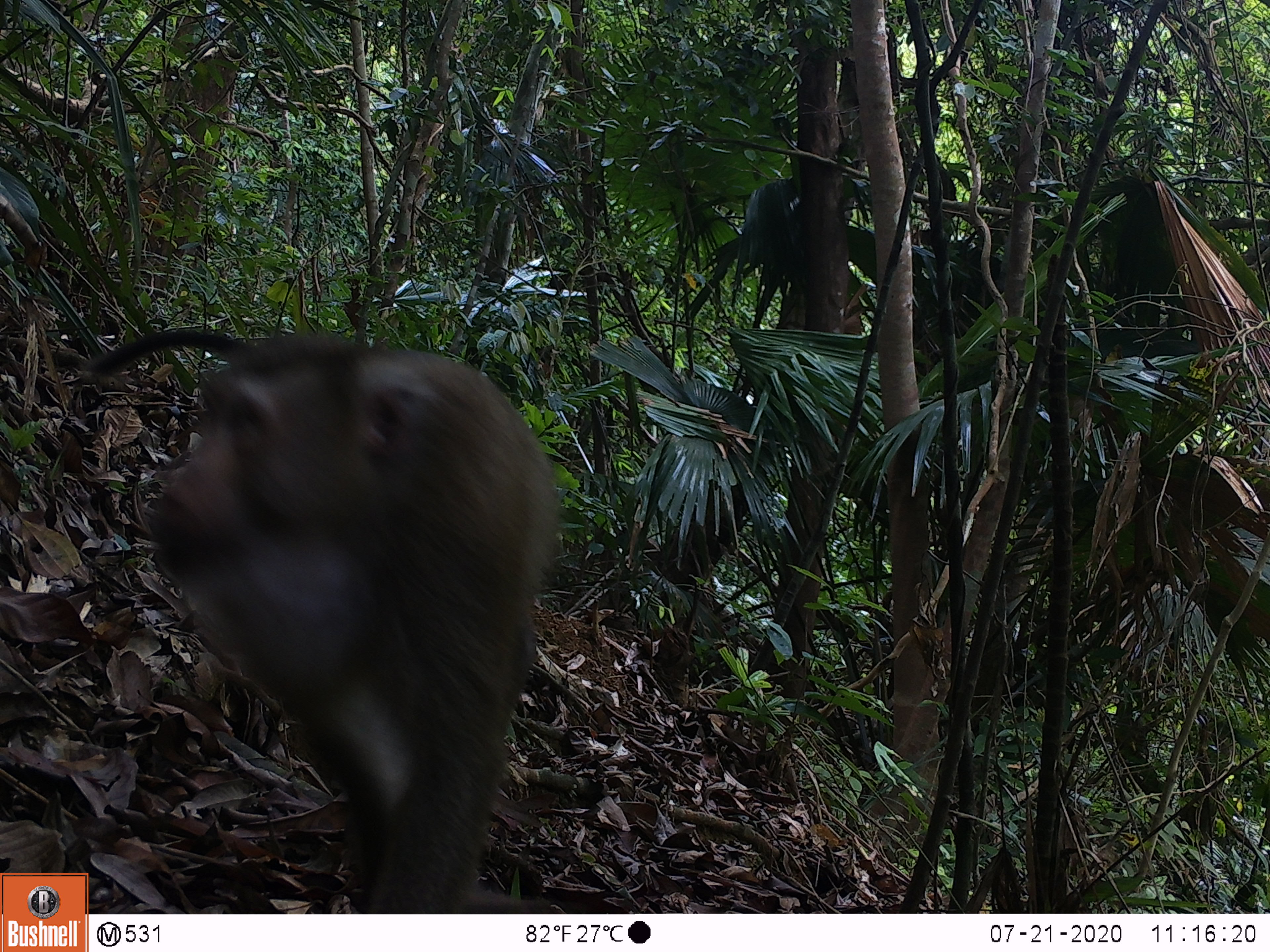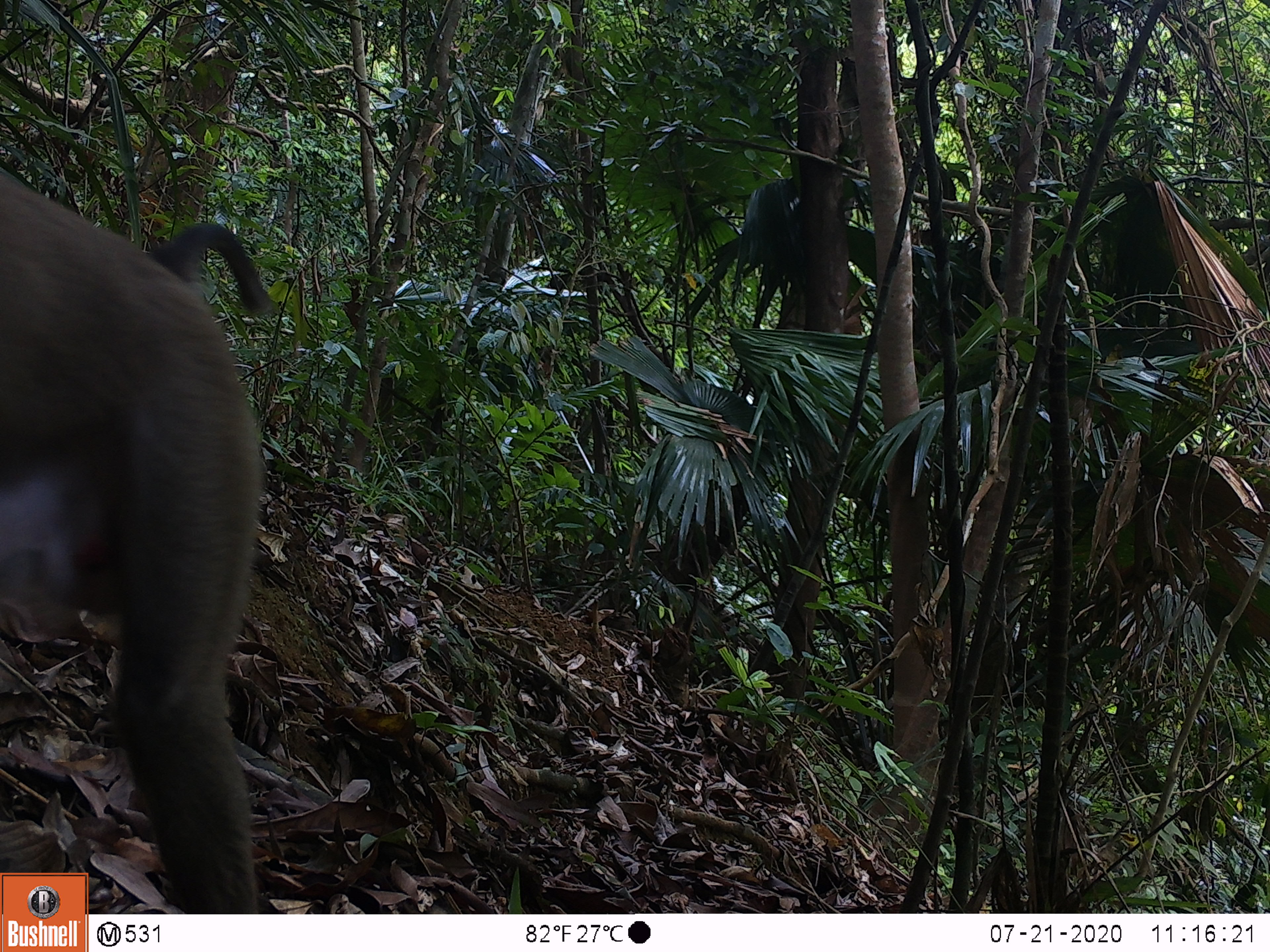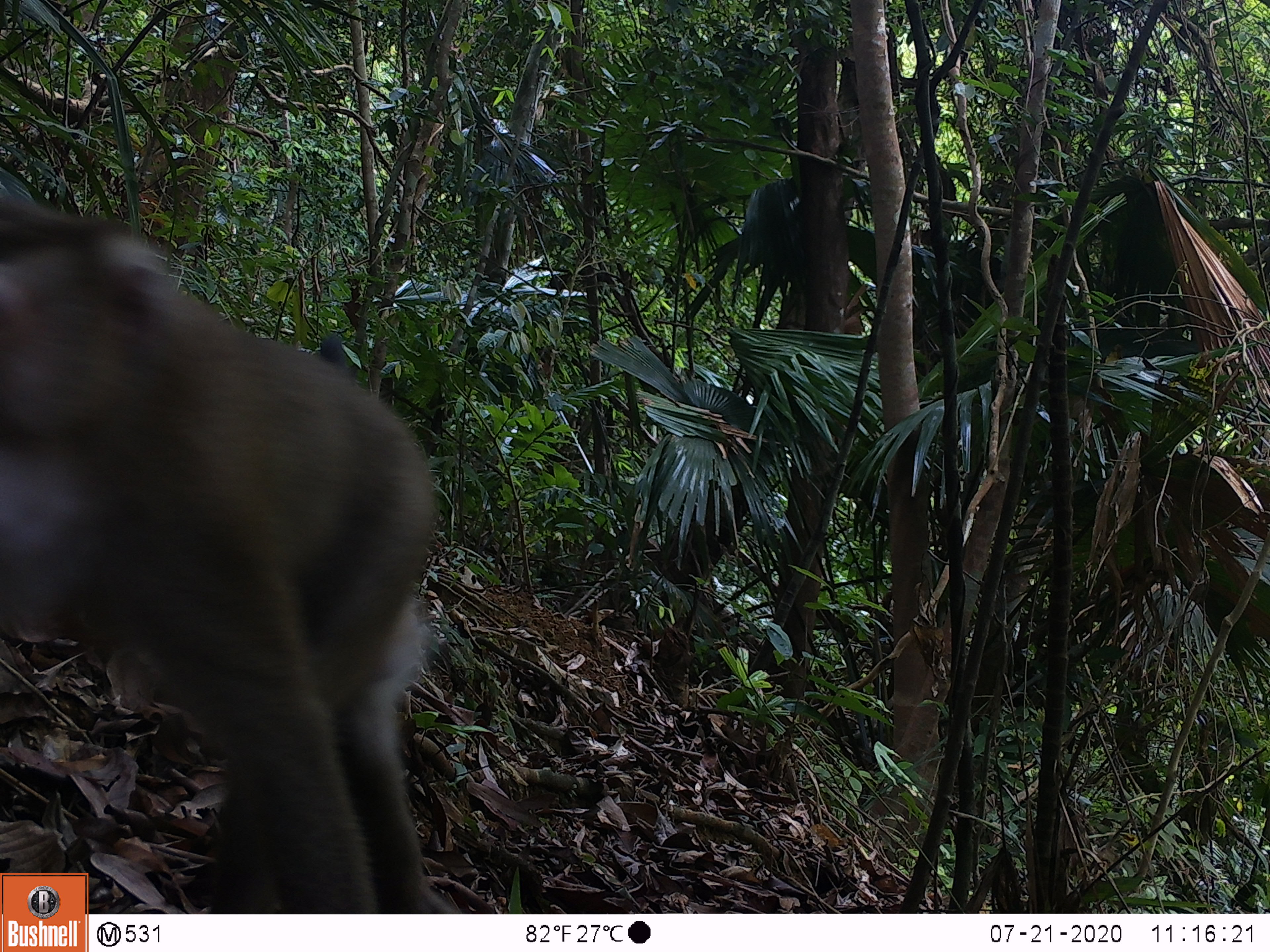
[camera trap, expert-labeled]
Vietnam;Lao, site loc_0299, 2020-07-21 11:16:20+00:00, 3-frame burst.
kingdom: Animalia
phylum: Chordata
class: Mammalia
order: Primates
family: Cercopithecidae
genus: Macaca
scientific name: Macaca nemestrina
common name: pig-tailed macaque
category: pig tailed macaque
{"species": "pig tailed macaque (pig-tailed macaque) (Macaca nemestrina)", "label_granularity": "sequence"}